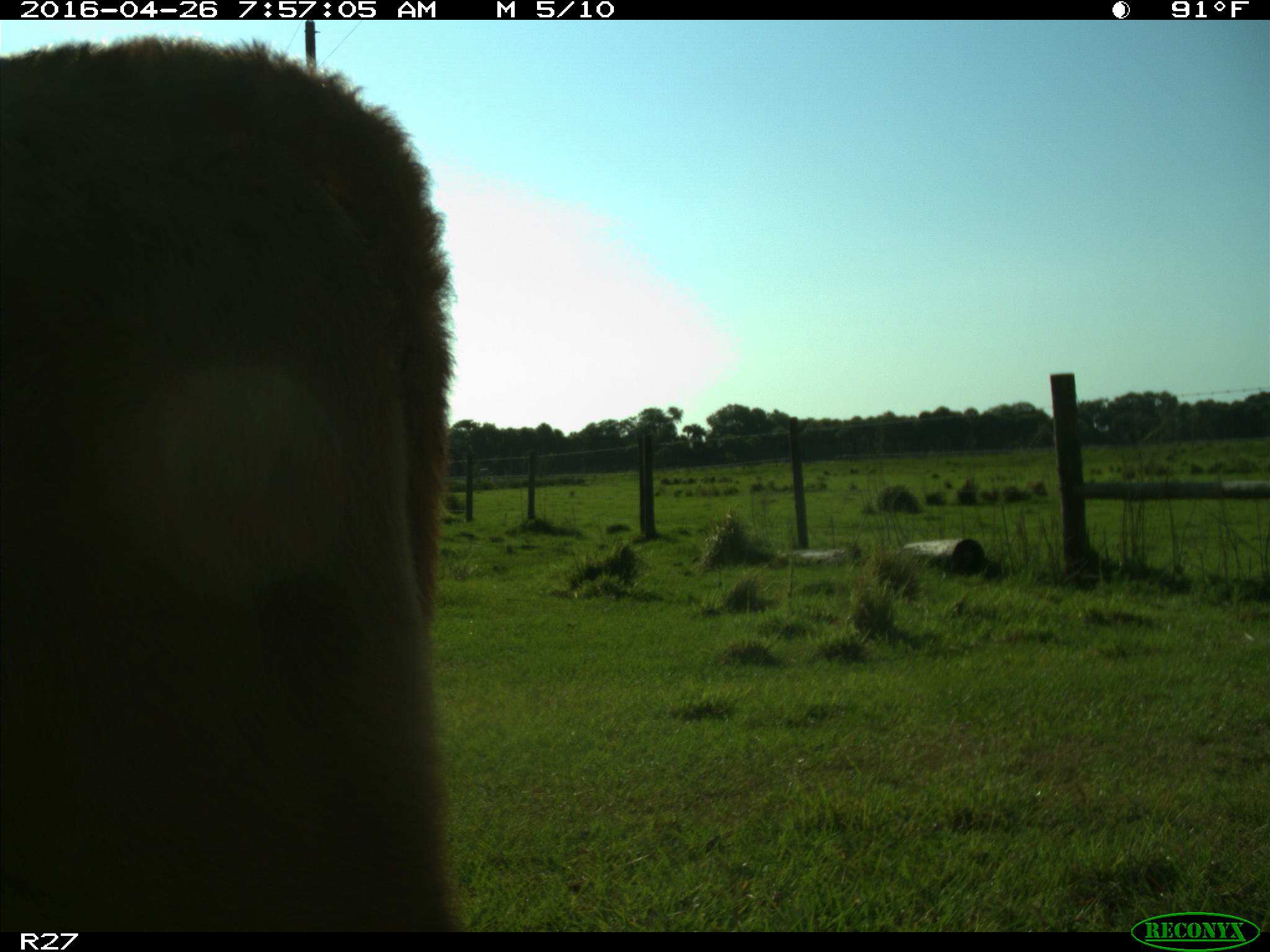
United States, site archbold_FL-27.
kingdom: Animalia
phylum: Chordata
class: Mammalia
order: Artiodactyla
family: Bovidae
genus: Bos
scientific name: Bos taurus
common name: domestic cow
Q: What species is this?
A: Bos taurus (domestic cow).